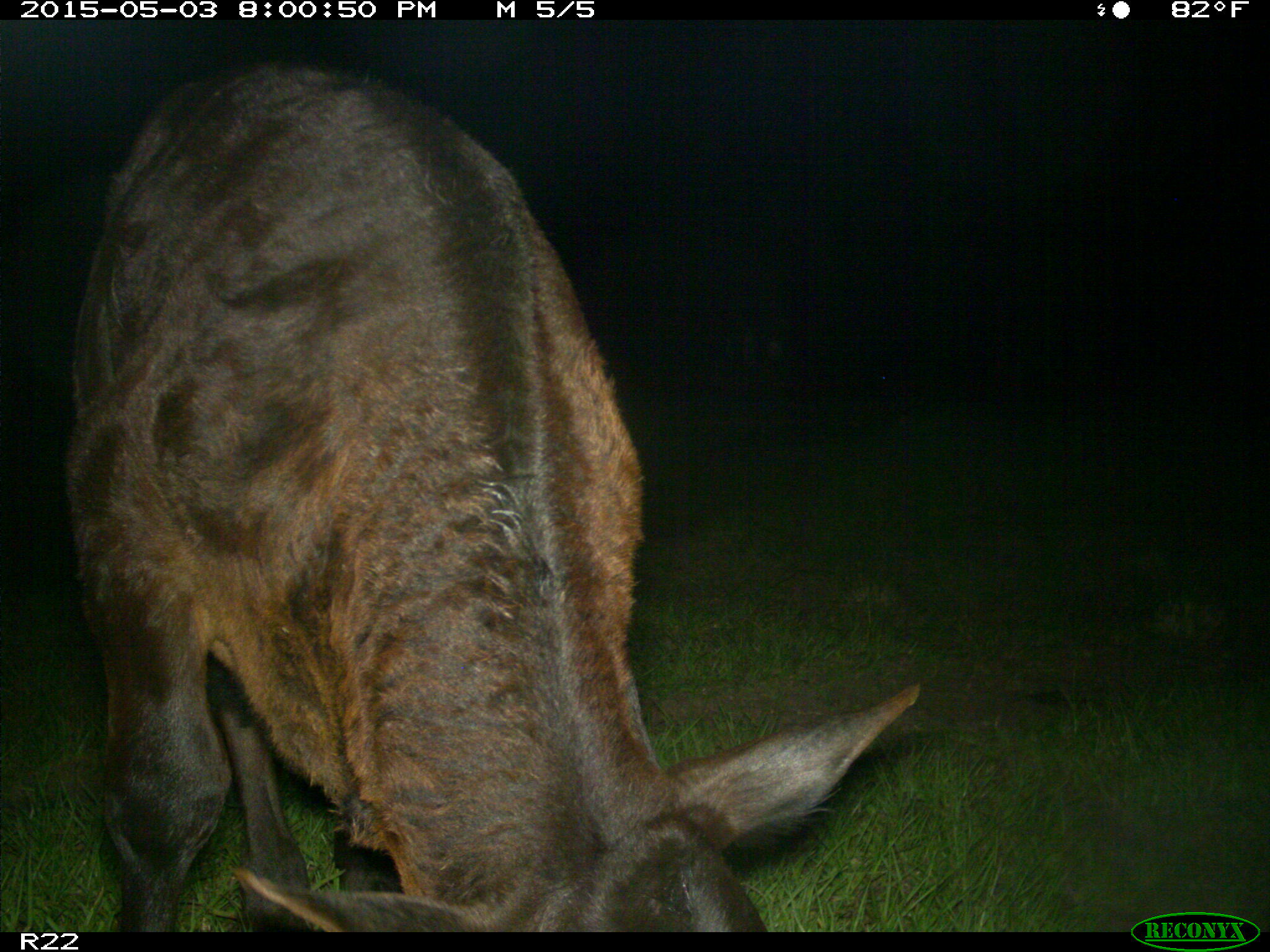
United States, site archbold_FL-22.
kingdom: Animalia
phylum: Chordata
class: Mammalia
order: Artiodactyla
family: Bovidae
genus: Bos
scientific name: Bos taurus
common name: domestic cow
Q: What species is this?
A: Bos taurus (domestic cow).